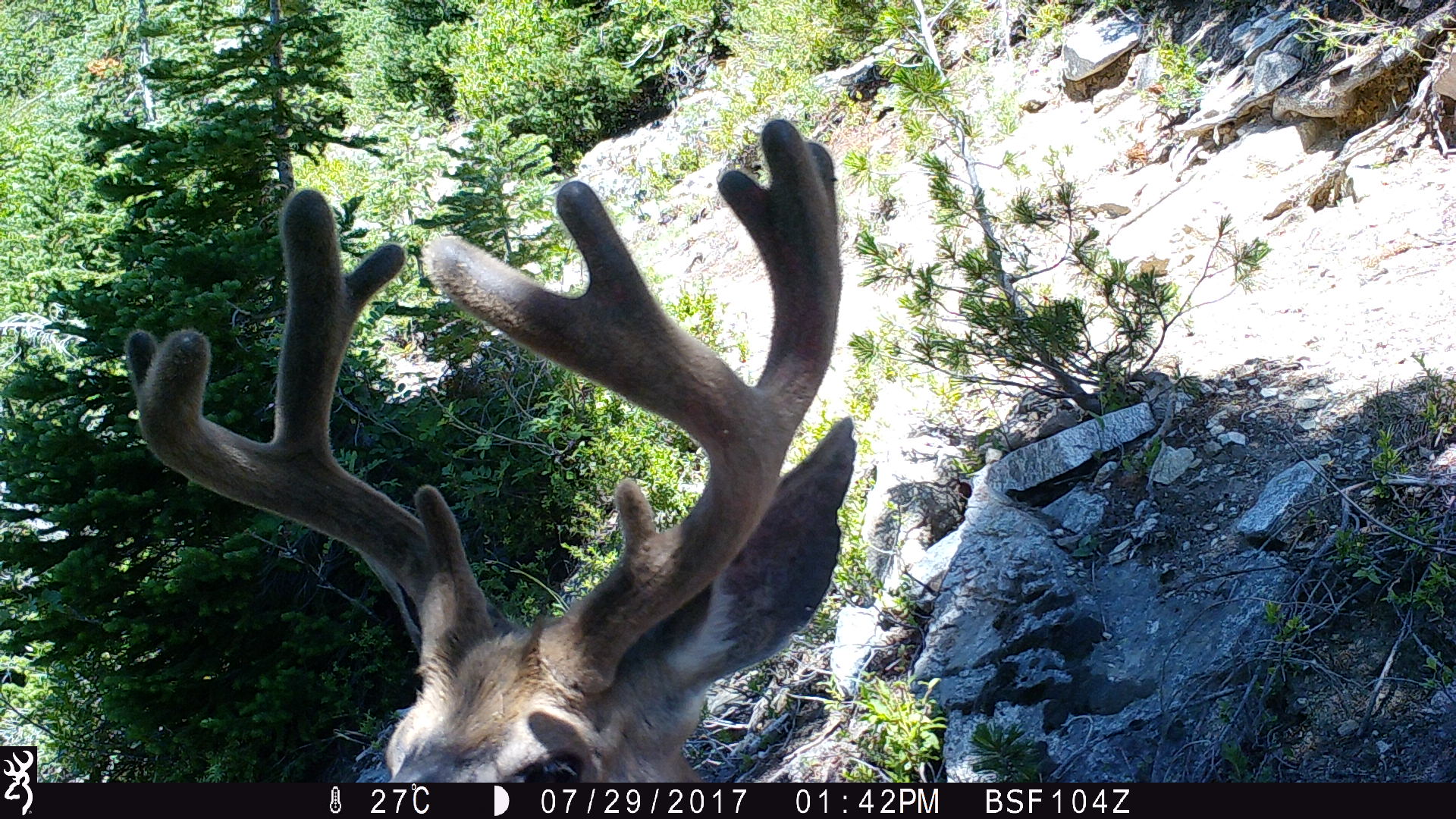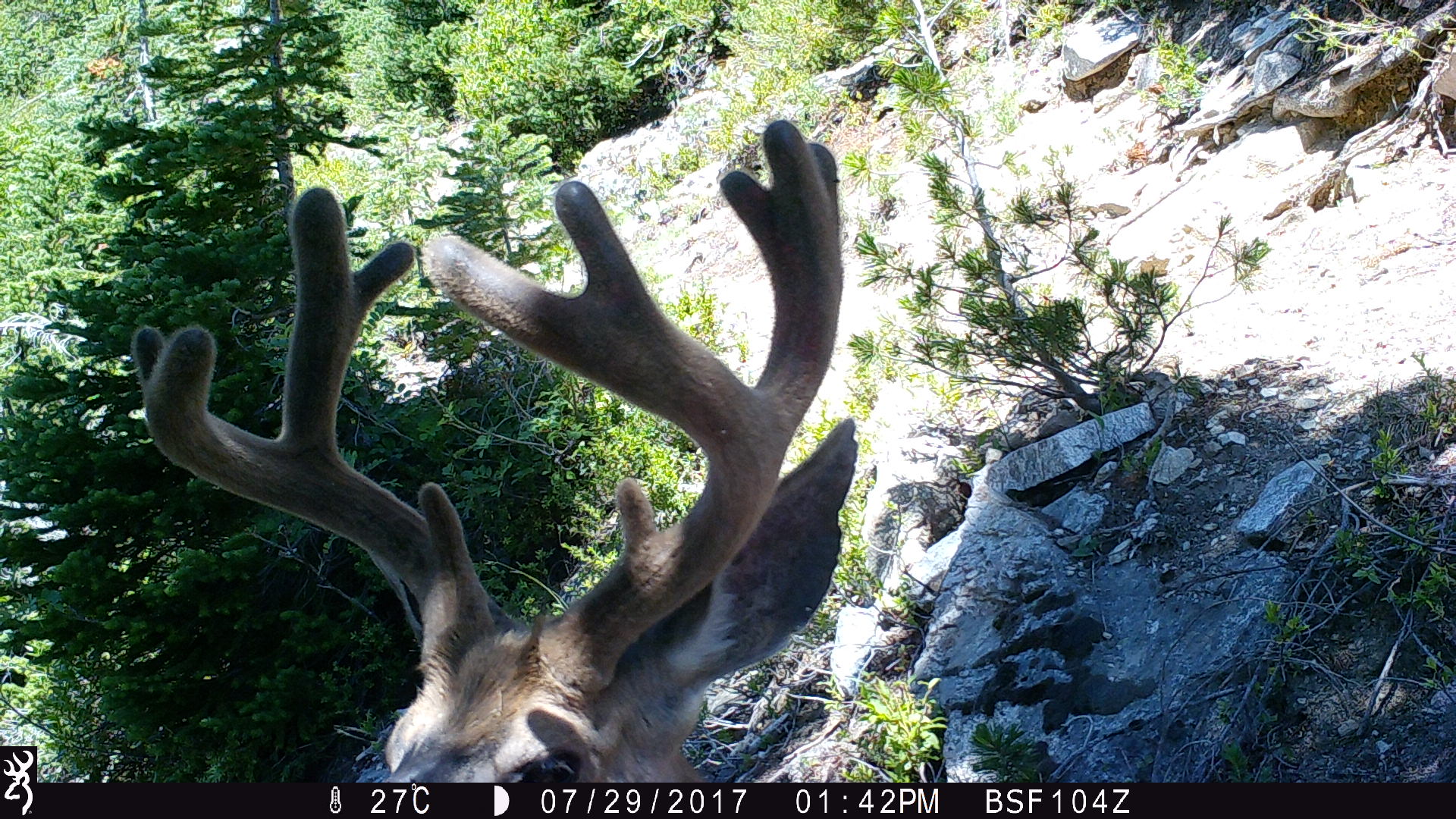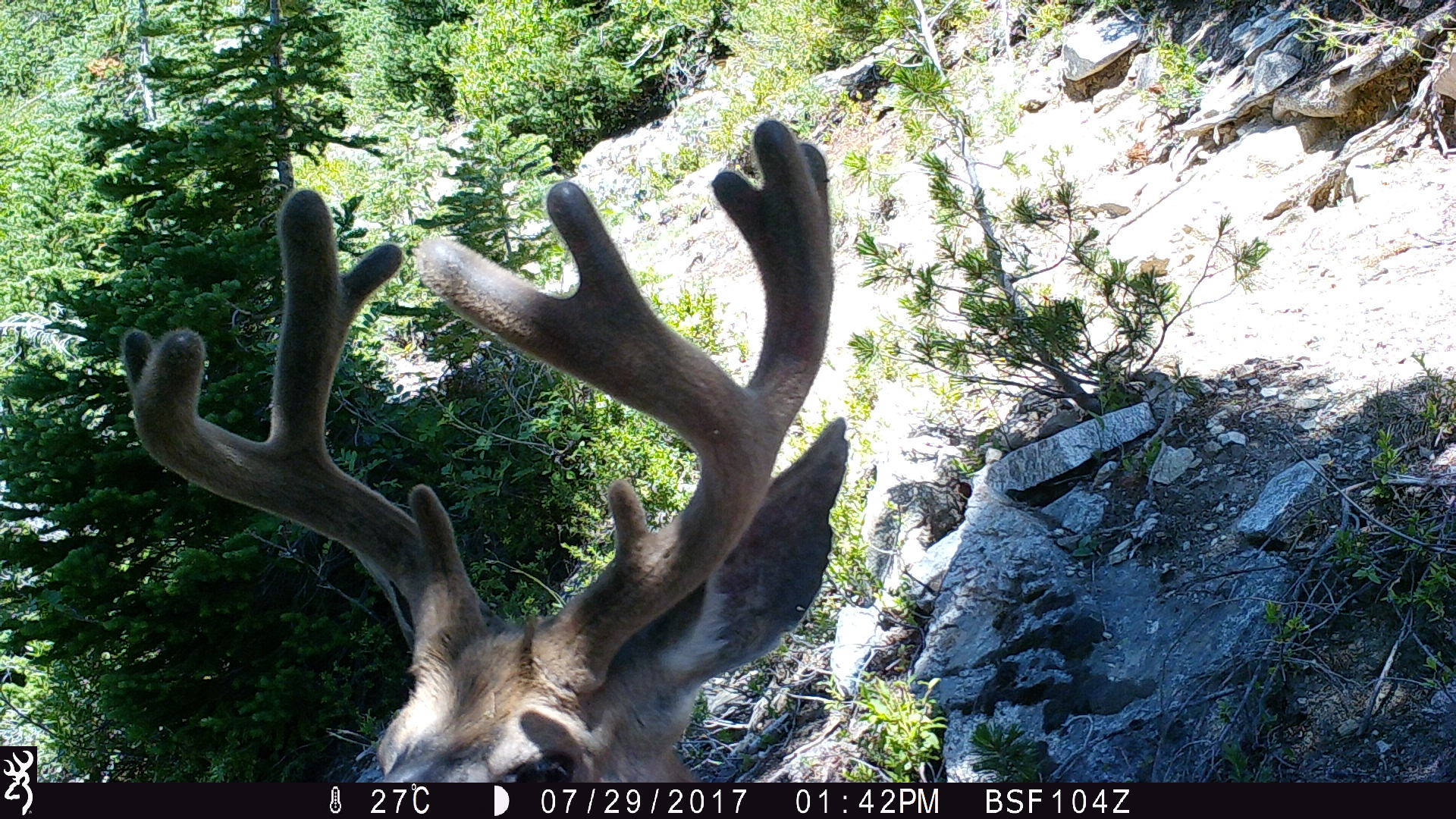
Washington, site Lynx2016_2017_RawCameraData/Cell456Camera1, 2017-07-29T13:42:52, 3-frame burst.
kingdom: Animalia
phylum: Chordata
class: Mammalia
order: Artiodactyla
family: Cervidae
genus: Odocoileus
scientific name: Odocoileus hemionus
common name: mule deer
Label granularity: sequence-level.